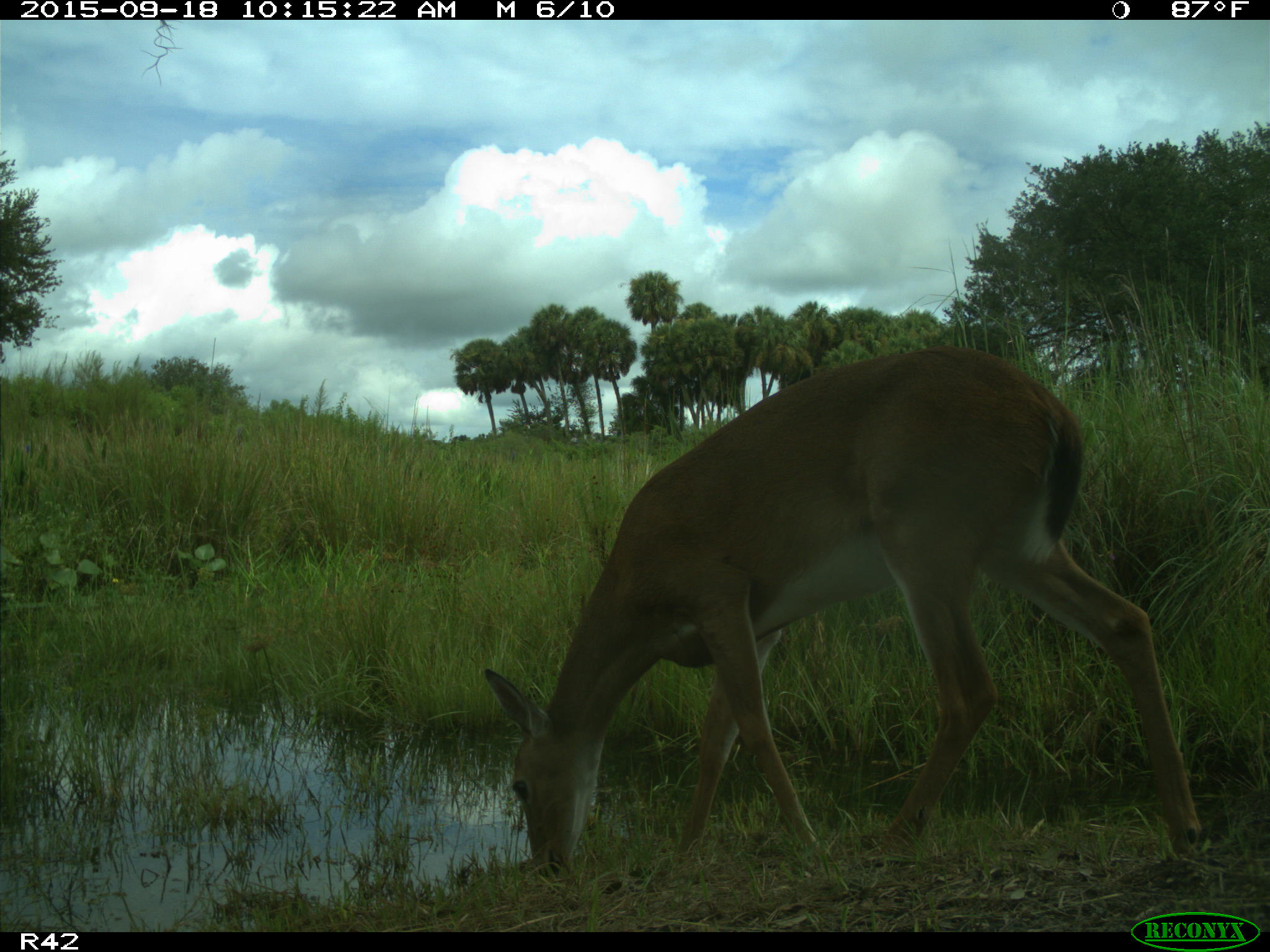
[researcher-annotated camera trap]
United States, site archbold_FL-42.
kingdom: Animalia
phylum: Chordata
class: Mammalia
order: Artiodactyla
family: Cervidae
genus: Odocoileus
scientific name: Odocoileus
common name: deer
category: unidentified deer